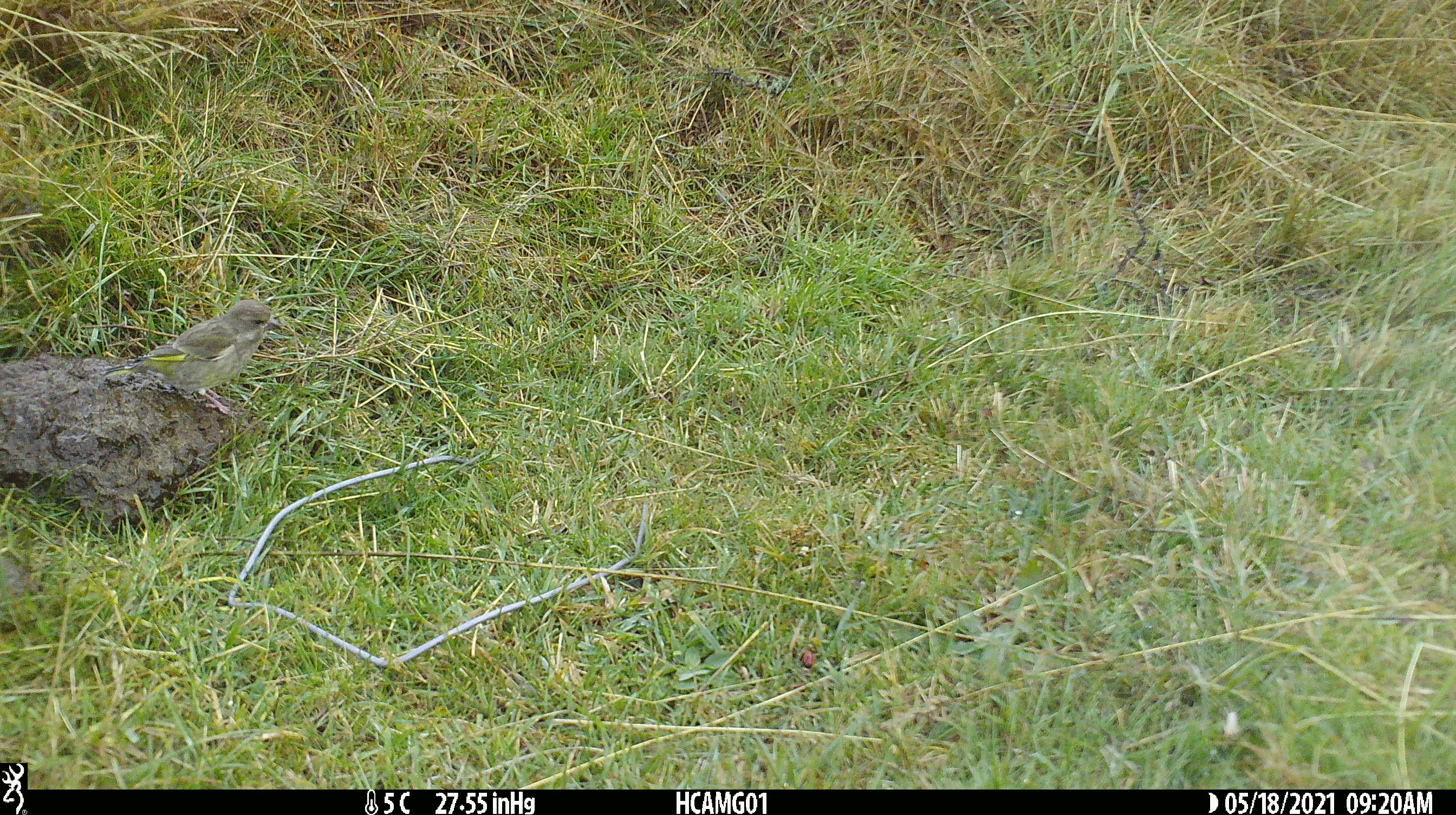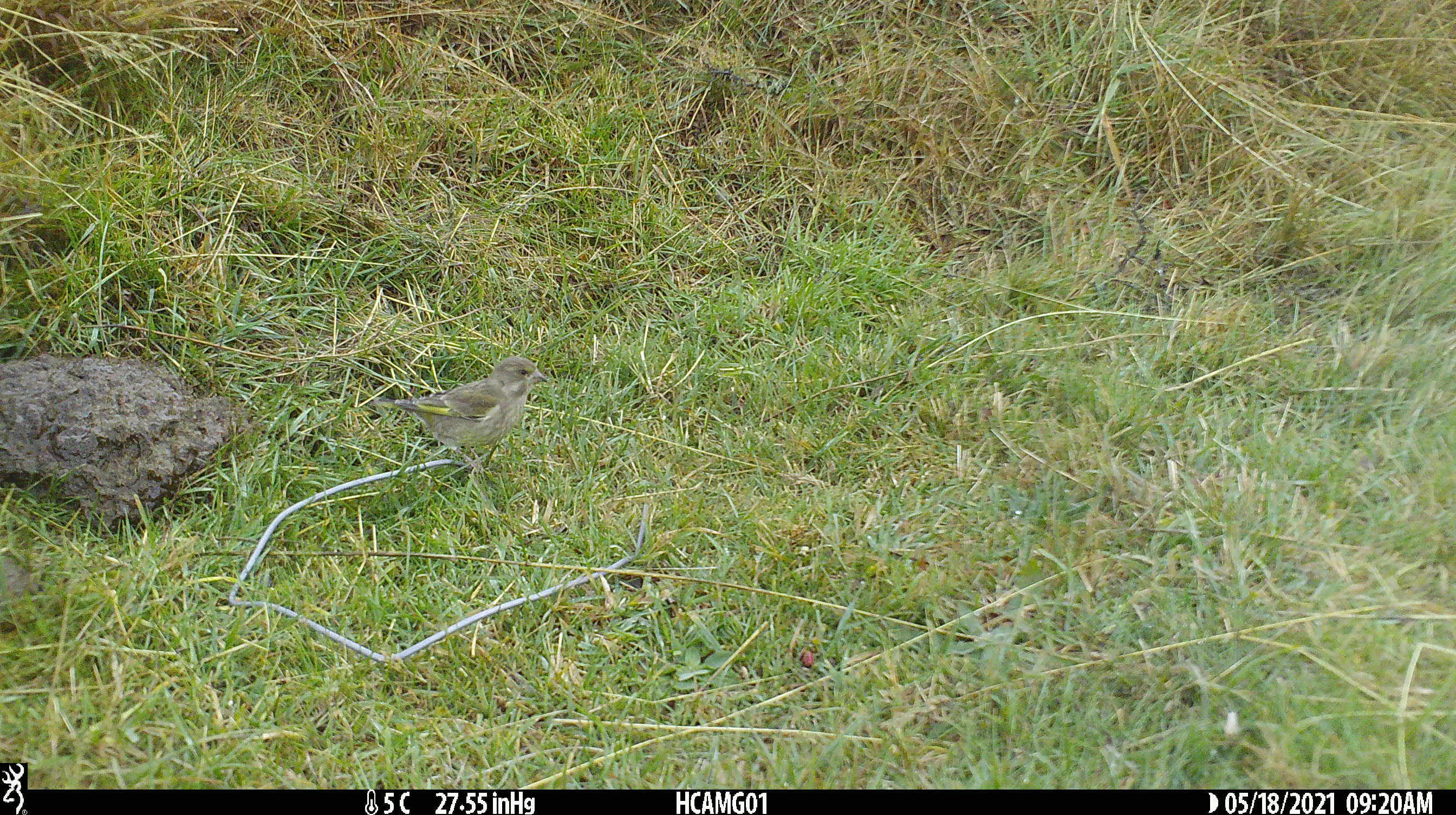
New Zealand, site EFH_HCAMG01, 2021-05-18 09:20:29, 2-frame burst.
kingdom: Animalia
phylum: Chordata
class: Aves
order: Passeriformes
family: Fringillidae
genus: Chloris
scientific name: Chloris chloris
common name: greenfinch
Greenfinch (Chloris chloris).